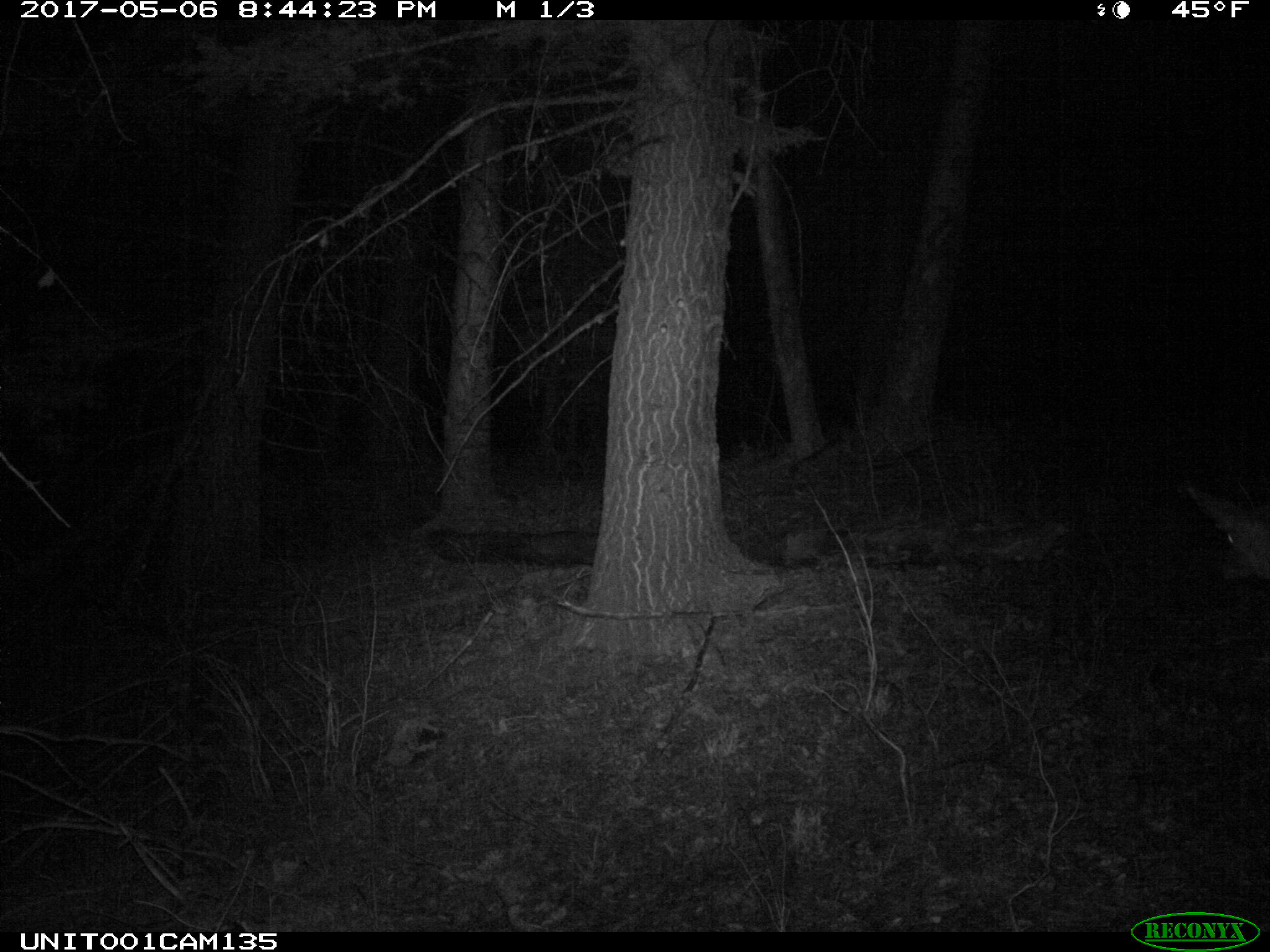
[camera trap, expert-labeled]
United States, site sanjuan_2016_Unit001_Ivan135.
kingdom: Animalia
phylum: Chordata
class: Mammalia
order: Artiodactyla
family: Cervidae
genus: Odocoileus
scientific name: Odocoileus hemionus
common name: mule deer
Odocoileus hemionus (mule deer).